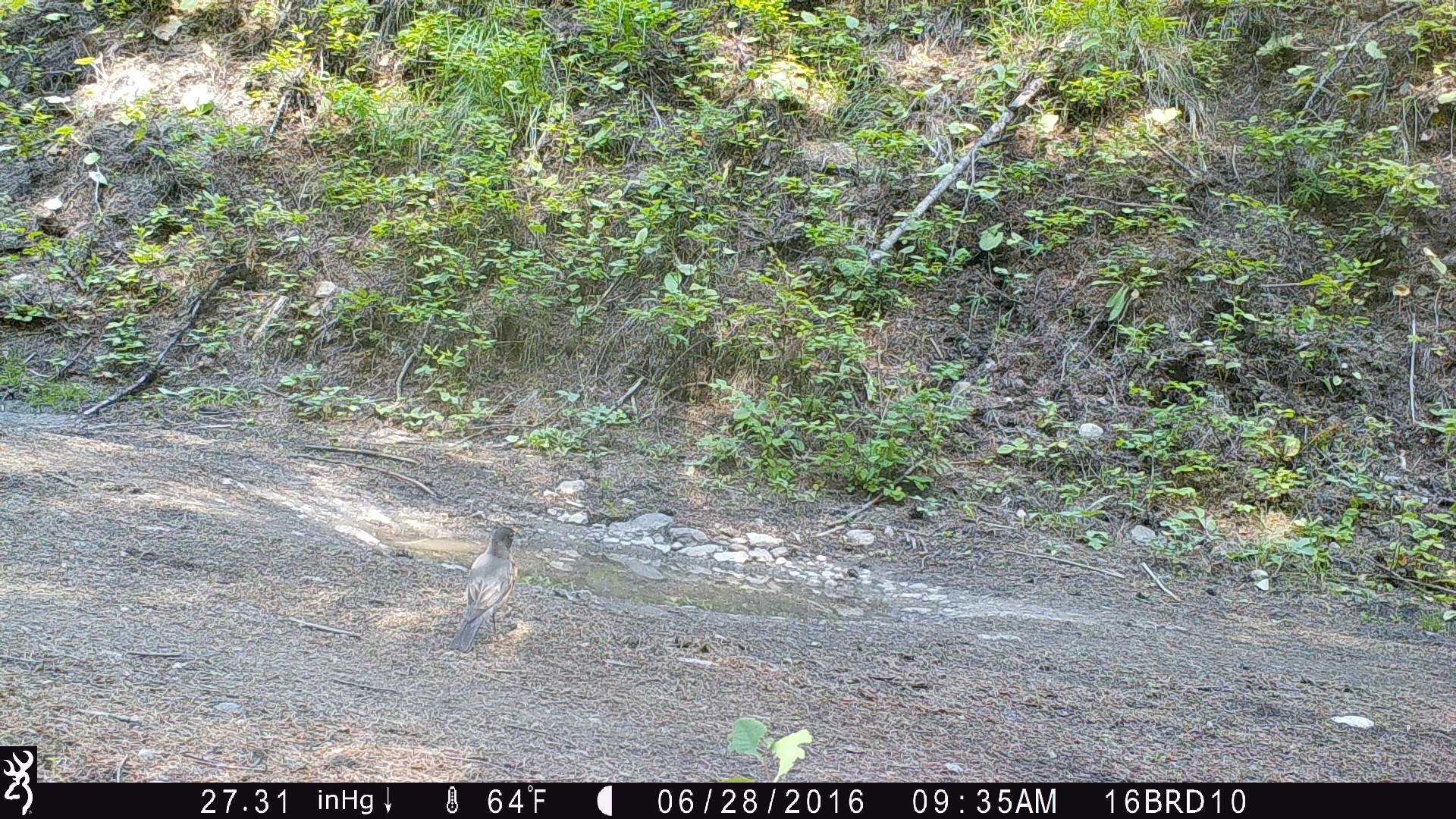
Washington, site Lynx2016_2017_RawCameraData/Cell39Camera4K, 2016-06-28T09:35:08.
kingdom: Animalia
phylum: Chordata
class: Aves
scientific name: Aves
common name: birds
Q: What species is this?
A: Aves (birds).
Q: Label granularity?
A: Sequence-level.